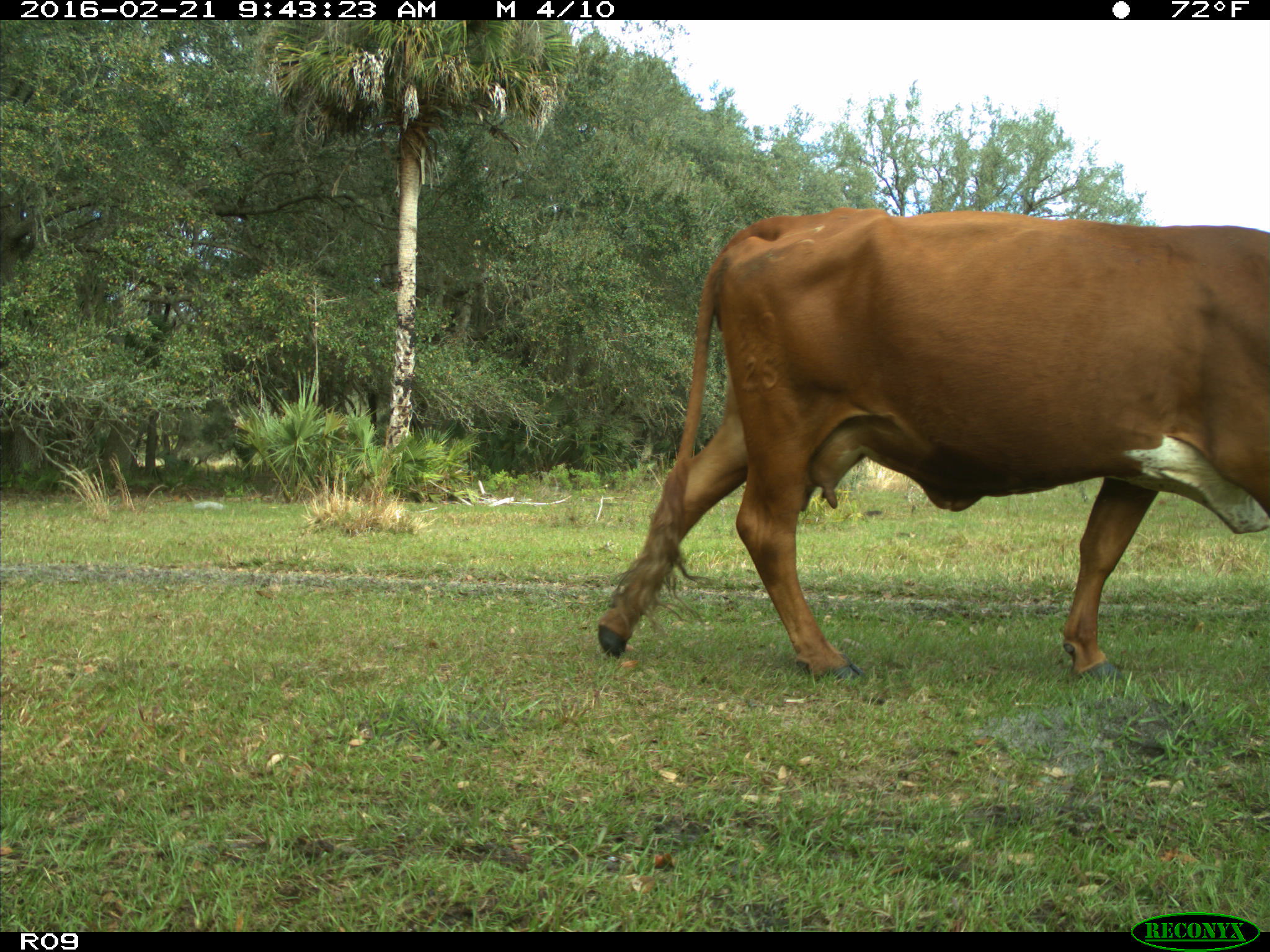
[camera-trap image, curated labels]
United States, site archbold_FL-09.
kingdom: Animalia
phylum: Chordata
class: Mammalia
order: Artiodactyla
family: Bovidae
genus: Bos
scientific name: Bos taurus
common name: domestic cow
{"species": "Bos taurus (domestic cow)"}